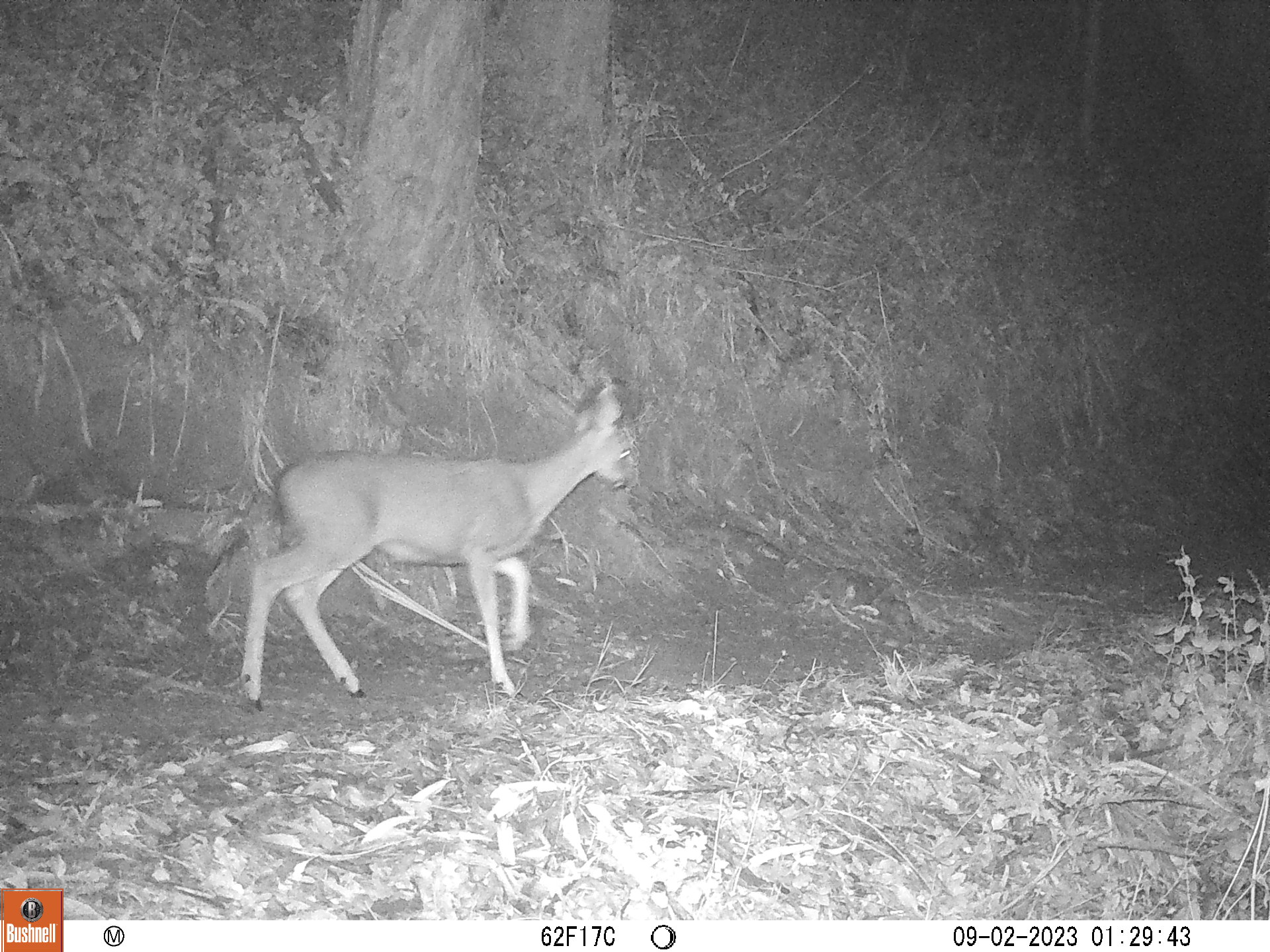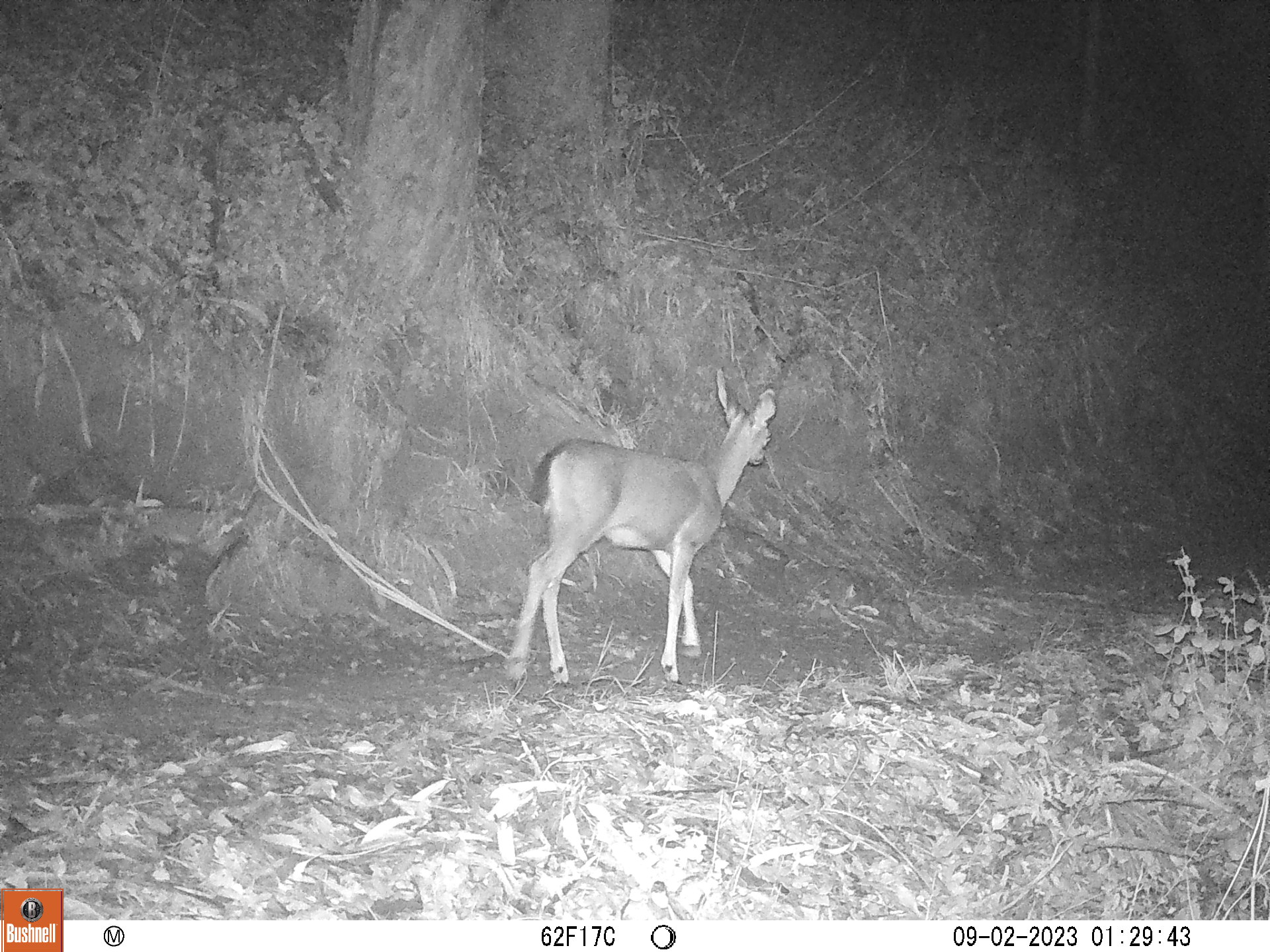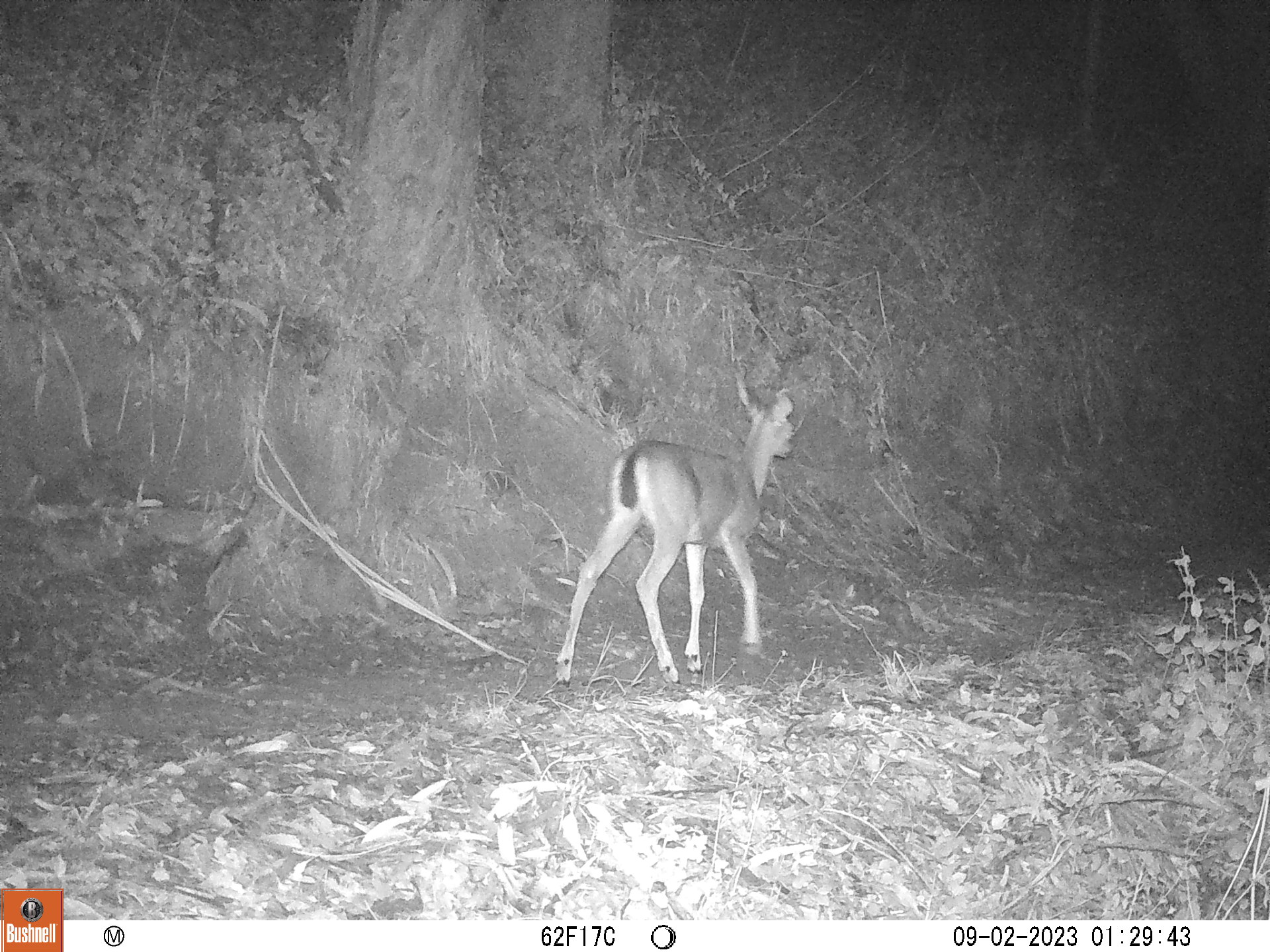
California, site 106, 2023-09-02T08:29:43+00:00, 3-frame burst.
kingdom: Animalia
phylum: Chordata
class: Mammalia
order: Artiodactyla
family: Cervidae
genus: Odocoileus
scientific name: Odocoileus hemionus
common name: mule deer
Mule deer (Odocoileus hemionus).